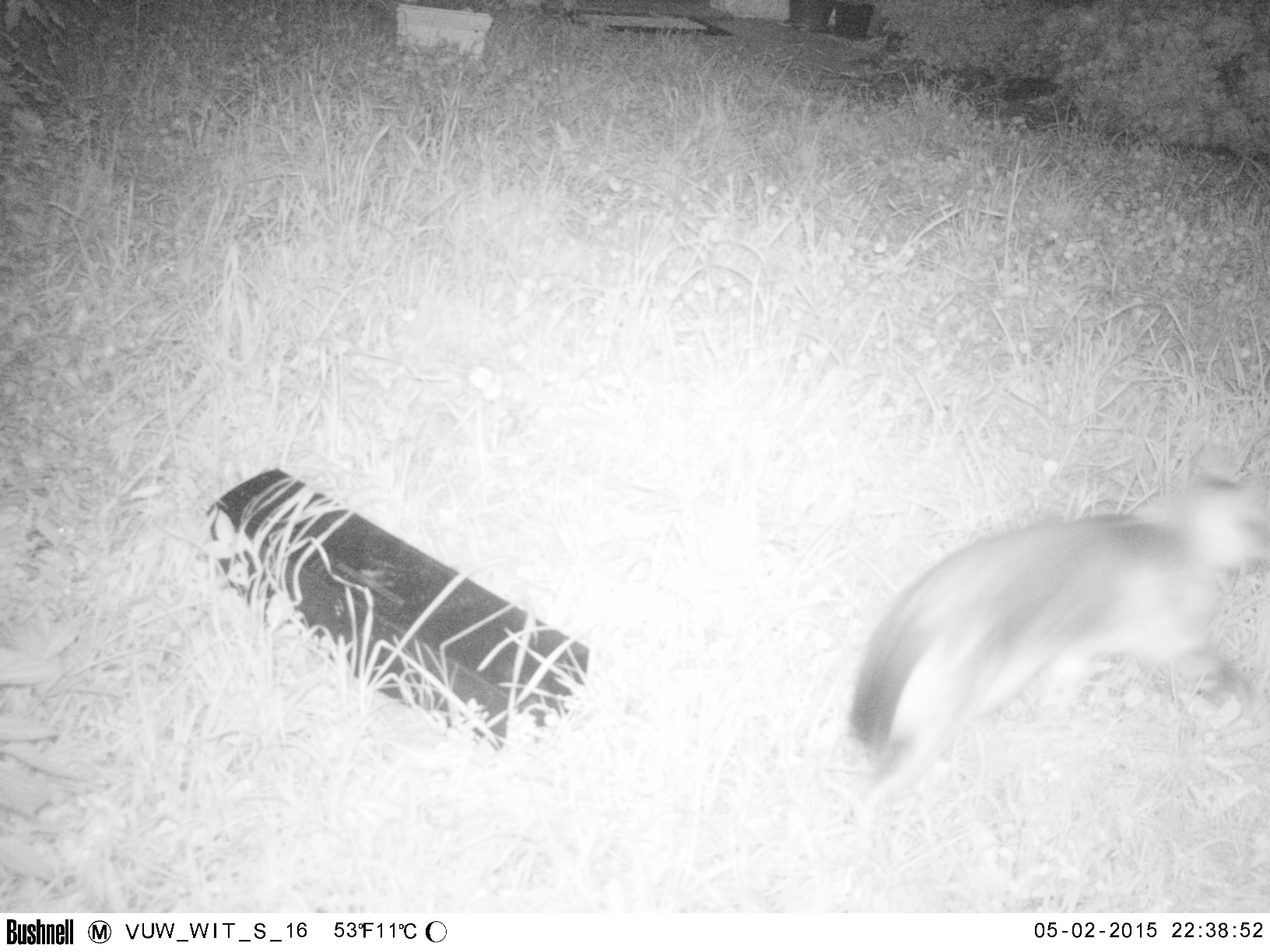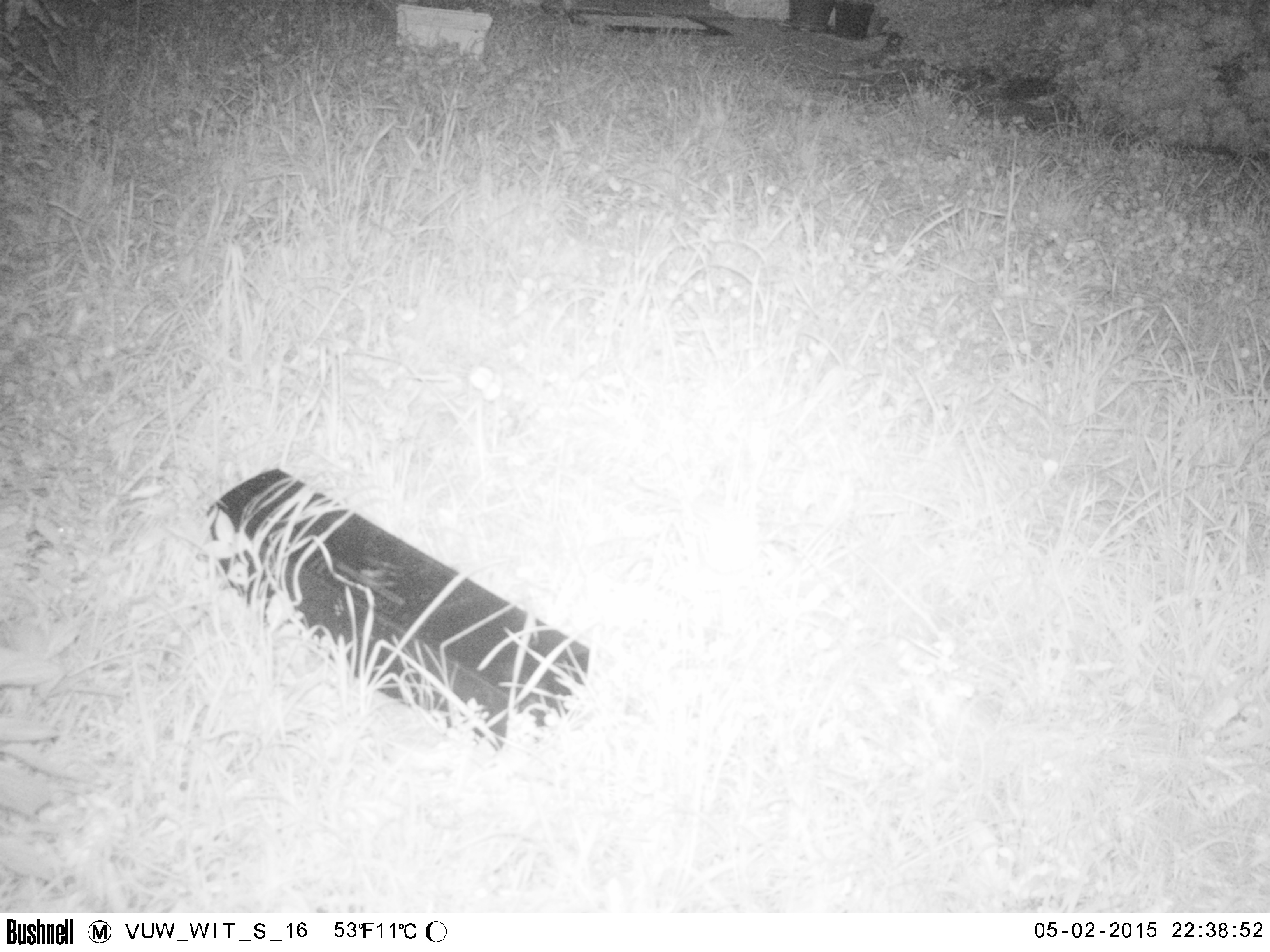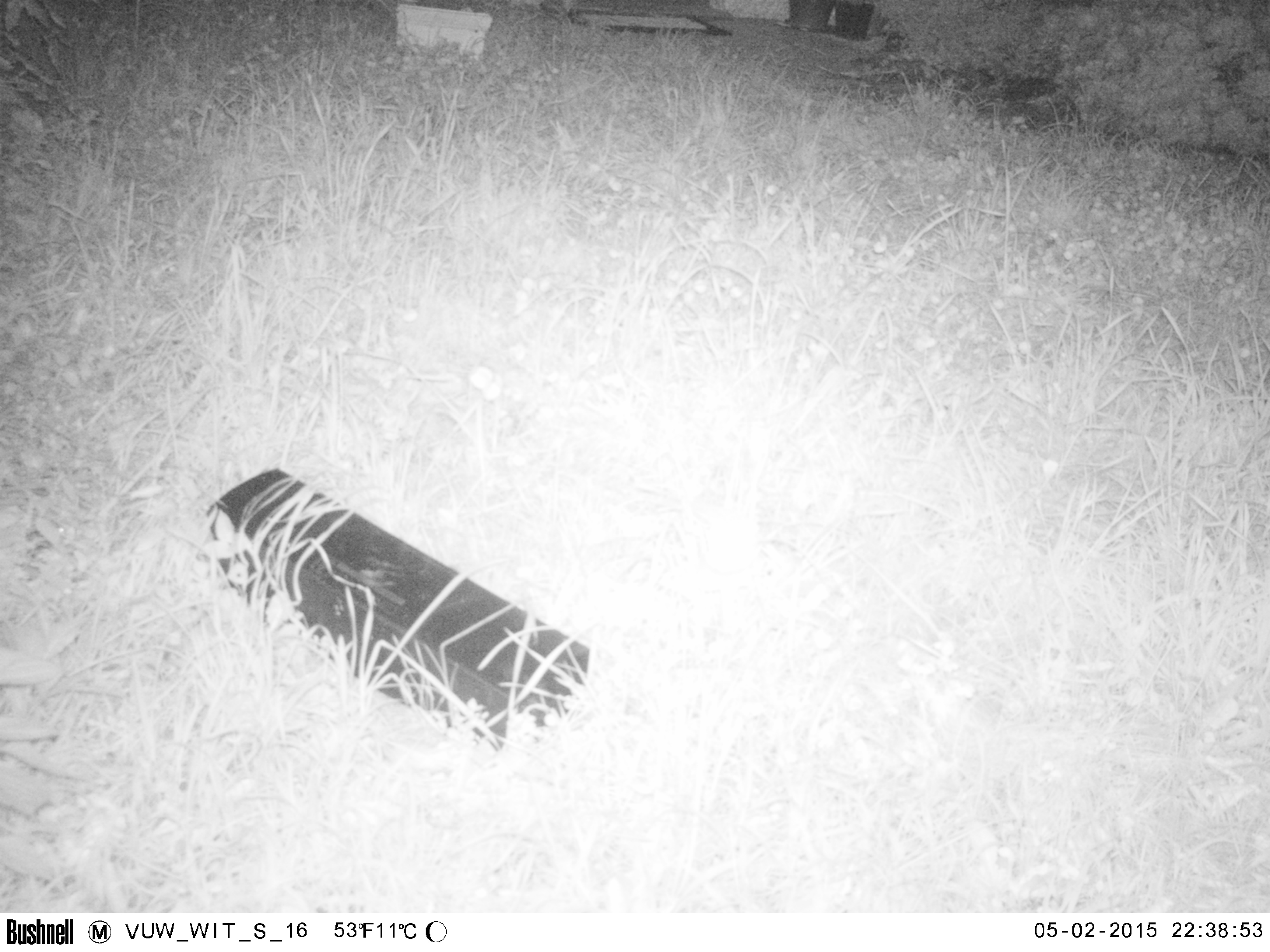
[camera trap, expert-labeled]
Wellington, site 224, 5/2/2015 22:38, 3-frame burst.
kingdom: Animalia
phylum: Chordata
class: Mammalia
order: Carnivora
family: Felidae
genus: Felis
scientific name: Felis catus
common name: cat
Cat (Felis catus).